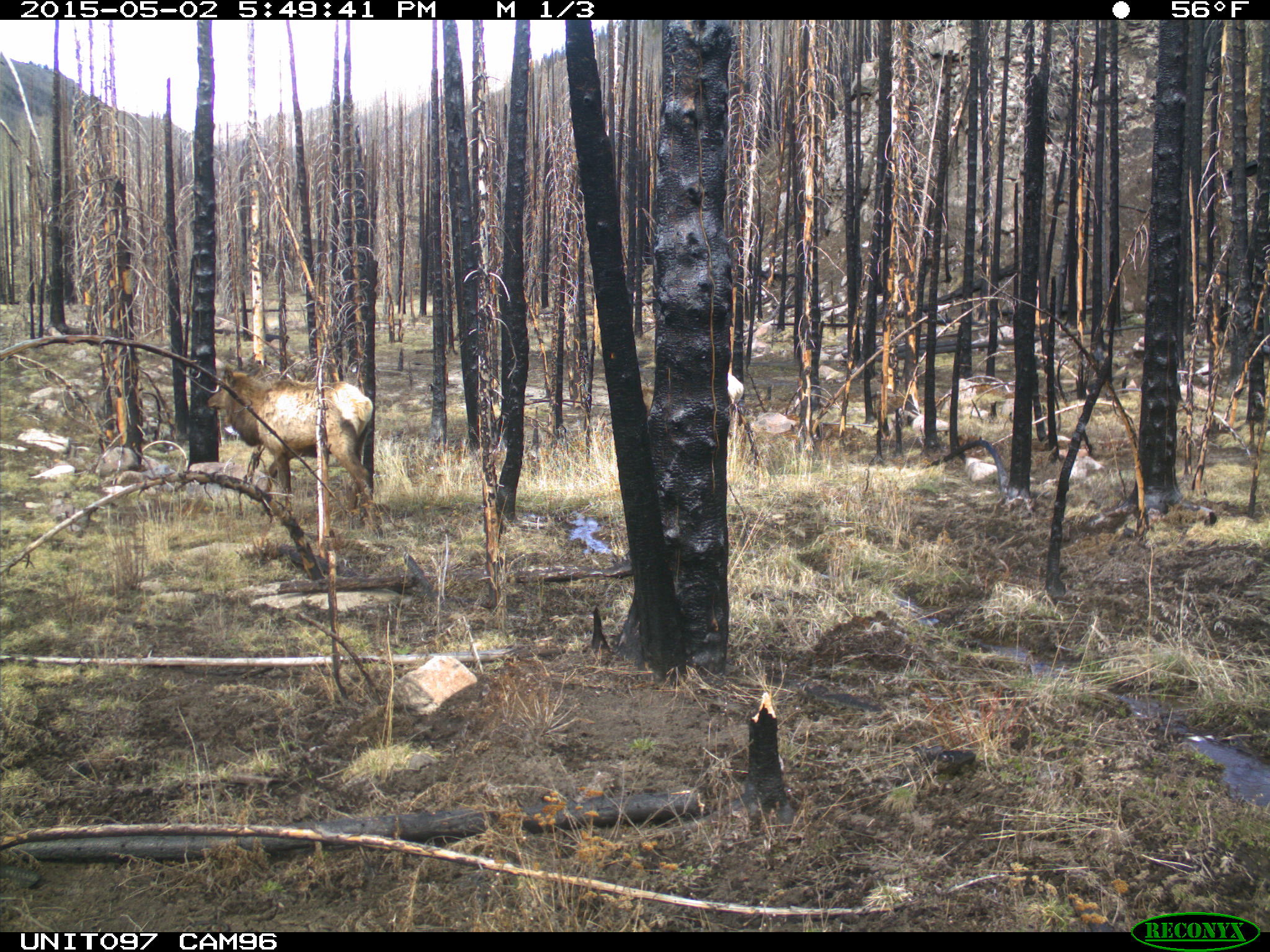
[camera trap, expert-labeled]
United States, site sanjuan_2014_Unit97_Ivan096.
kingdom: Animalia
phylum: Chordata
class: Mammalia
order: Artiodactyla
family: Cervidae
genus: Cervus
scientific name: Cervus elaphus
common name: red deer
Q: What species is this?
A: Cervus elaphus (red deer).